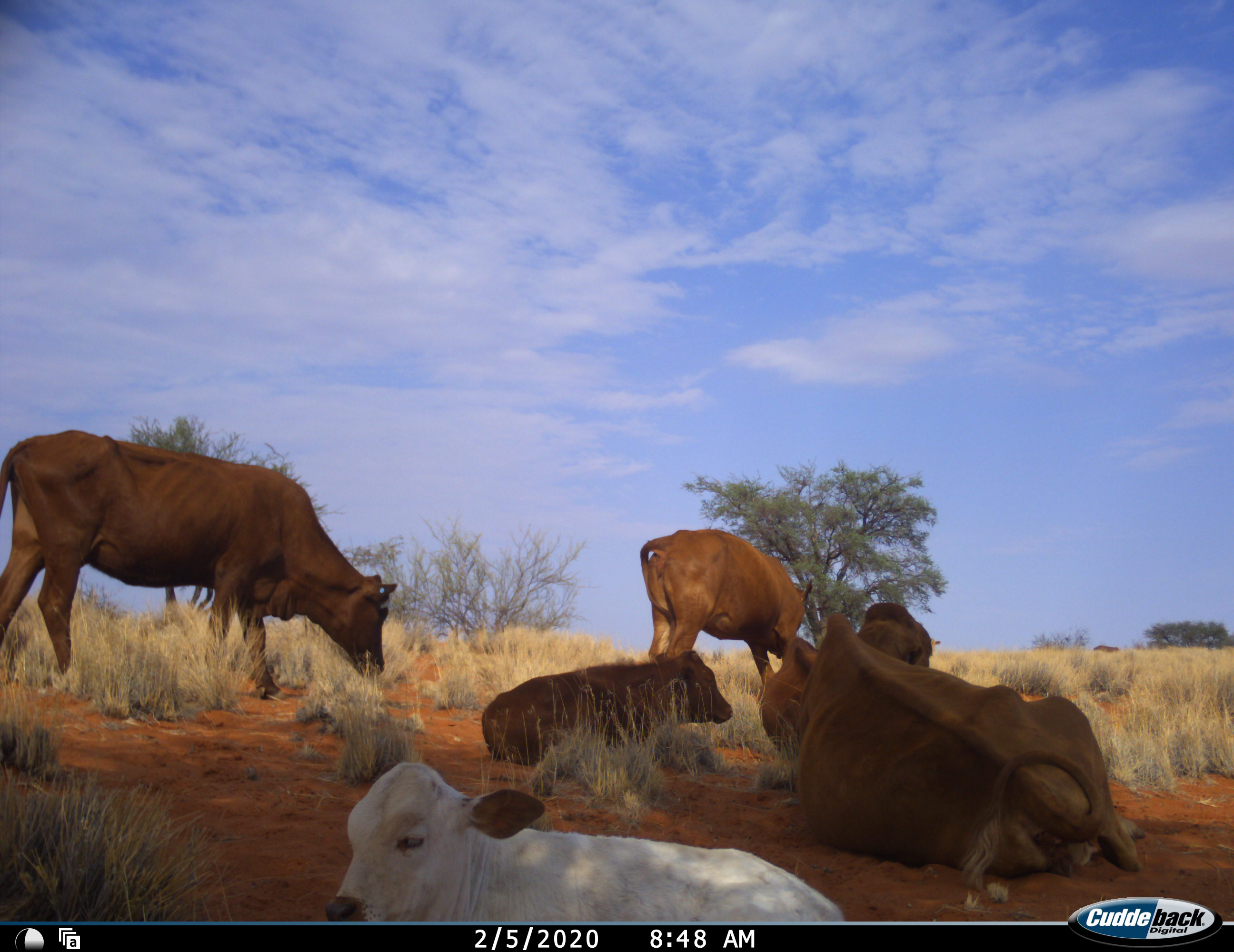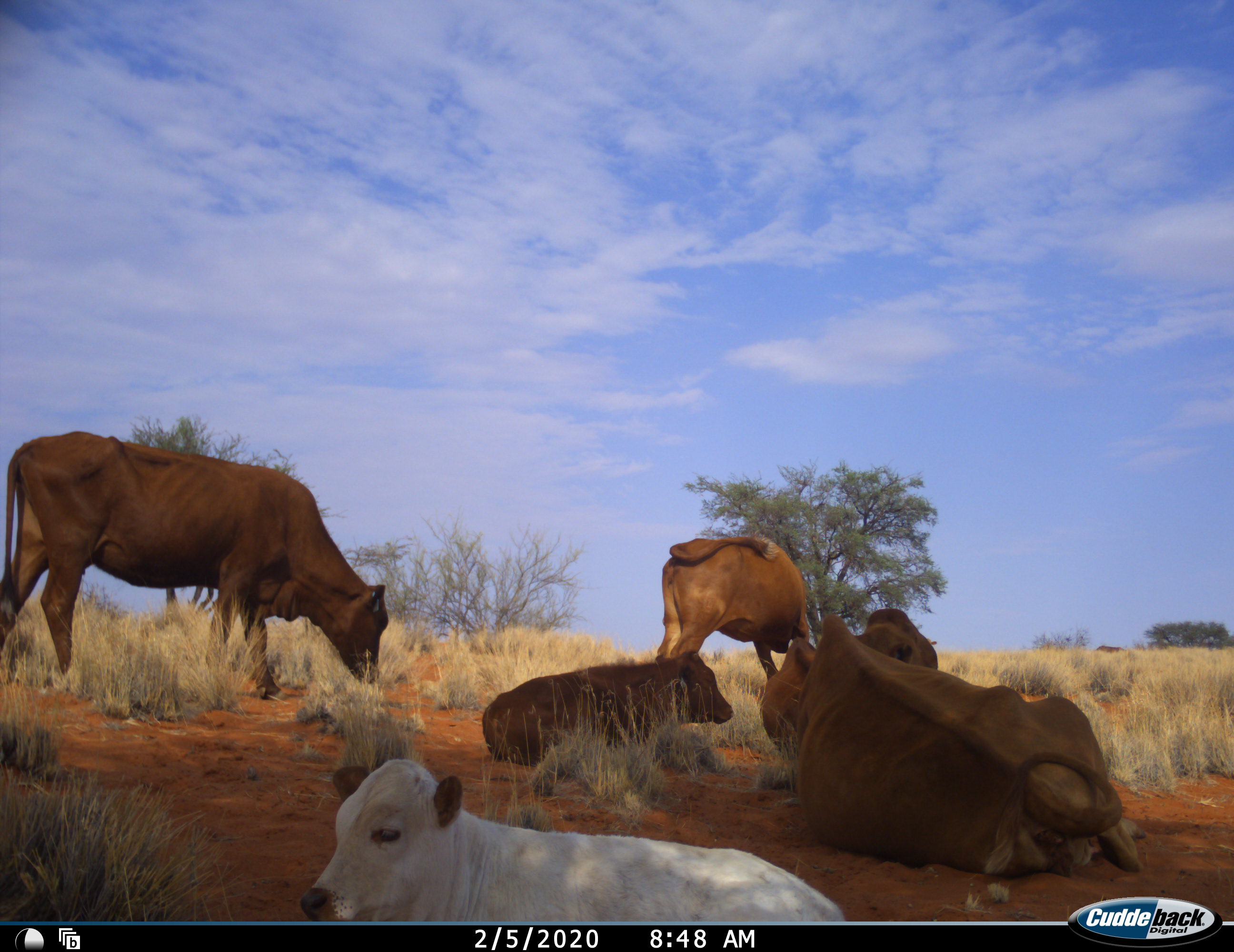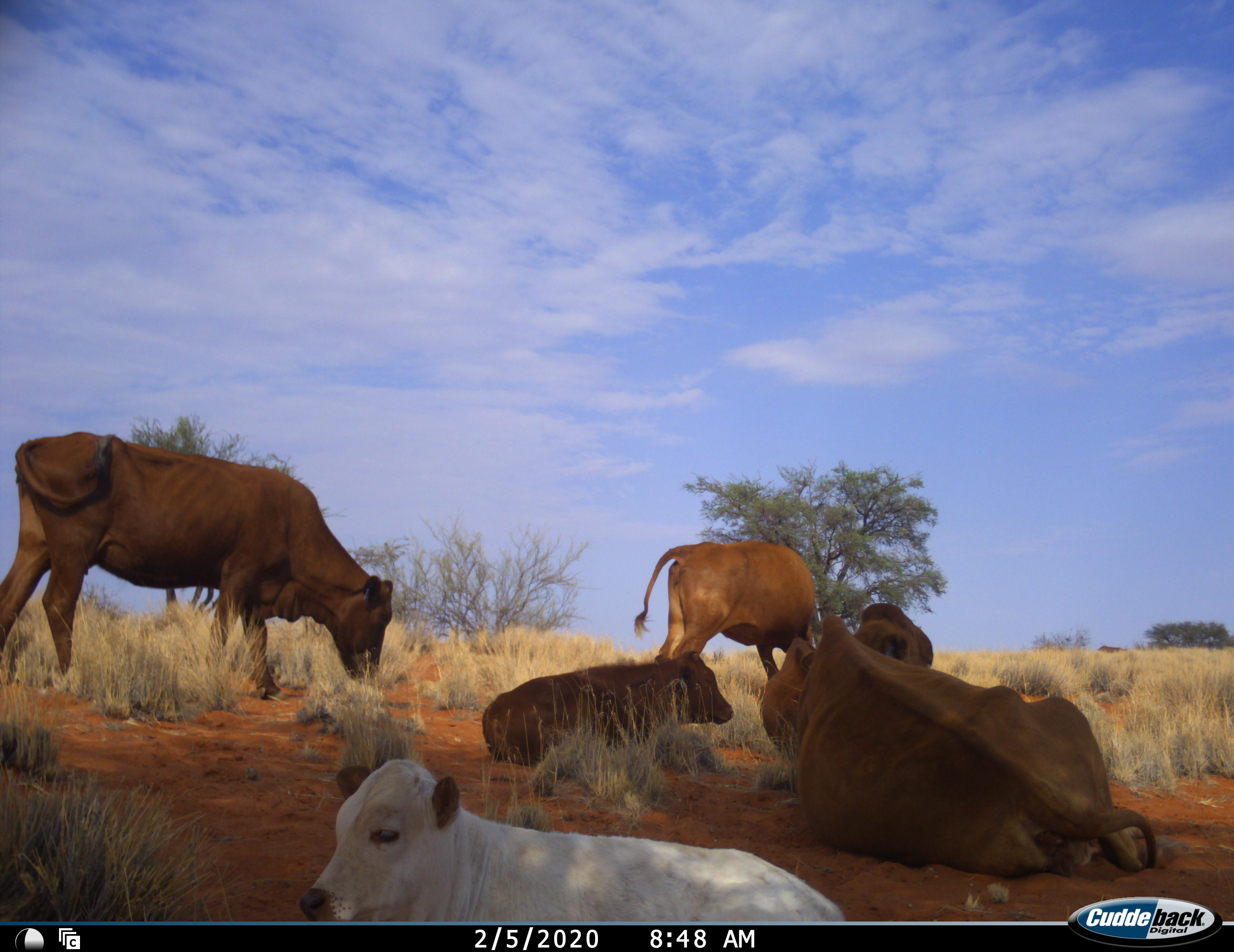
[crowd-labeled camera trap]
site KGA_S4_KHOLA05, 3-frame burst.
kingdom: Animalia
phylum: Chordata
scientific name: Vertebrata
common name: domestic animal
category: domesticanimal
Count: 6.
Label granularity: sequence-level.